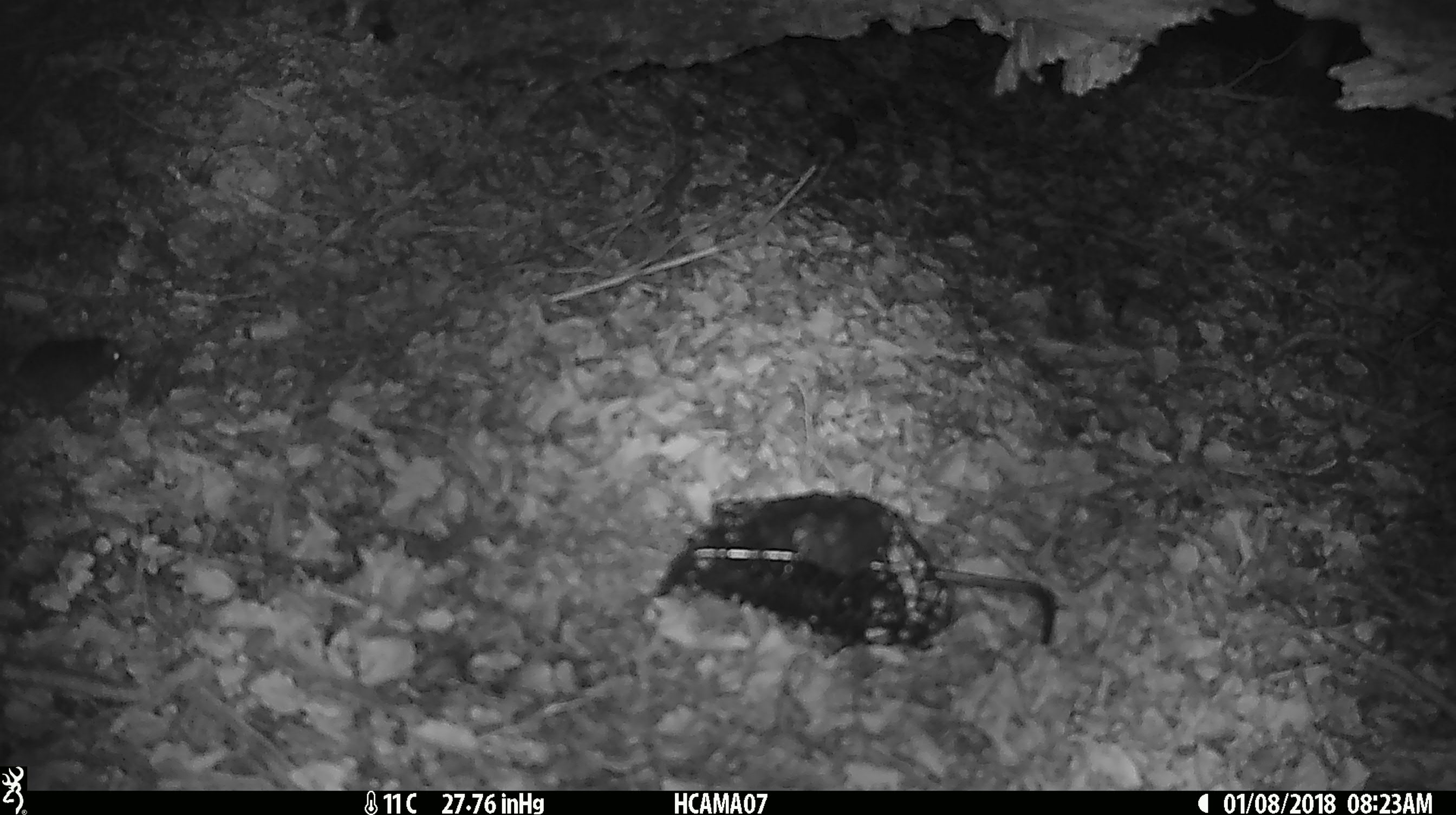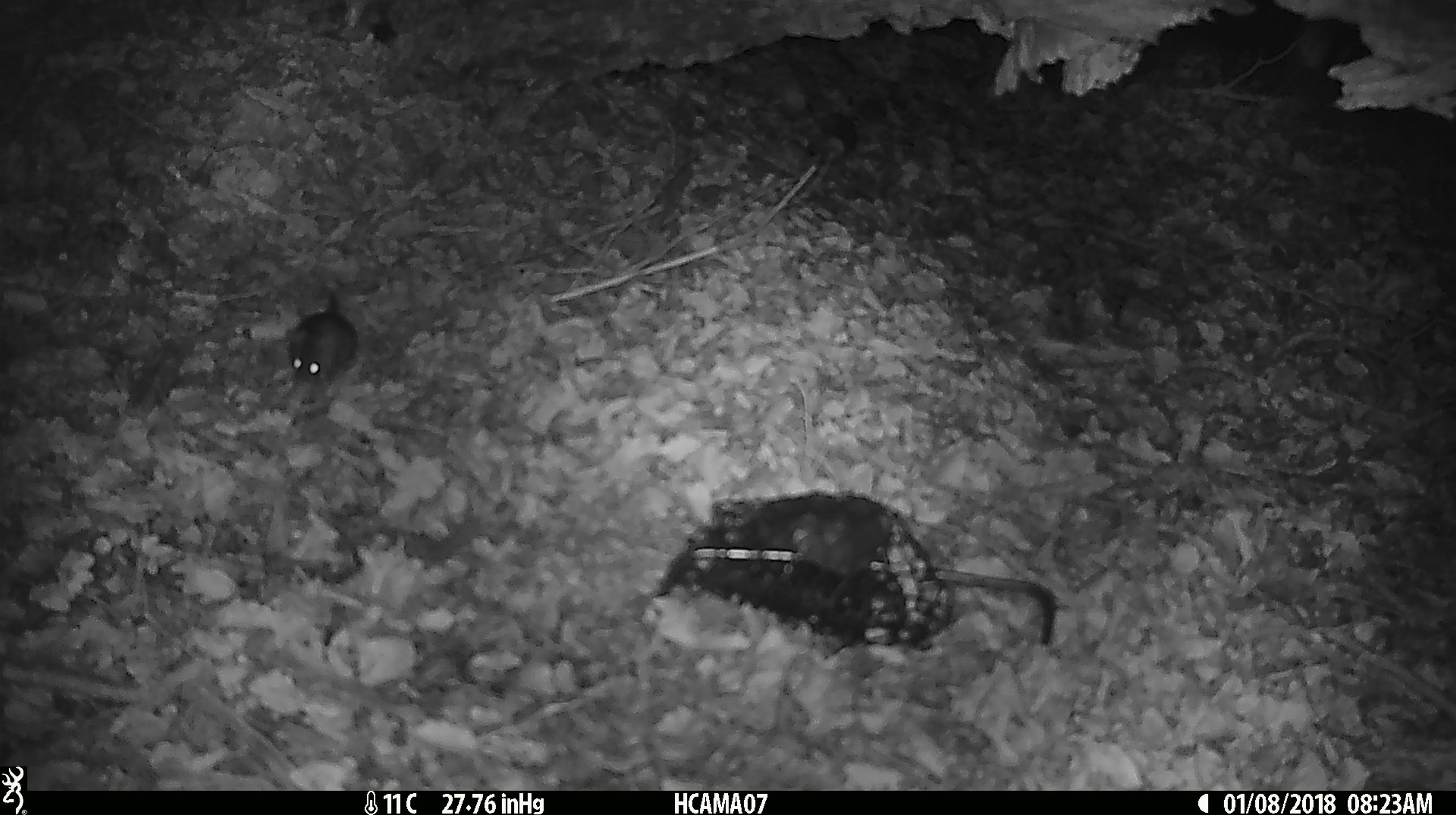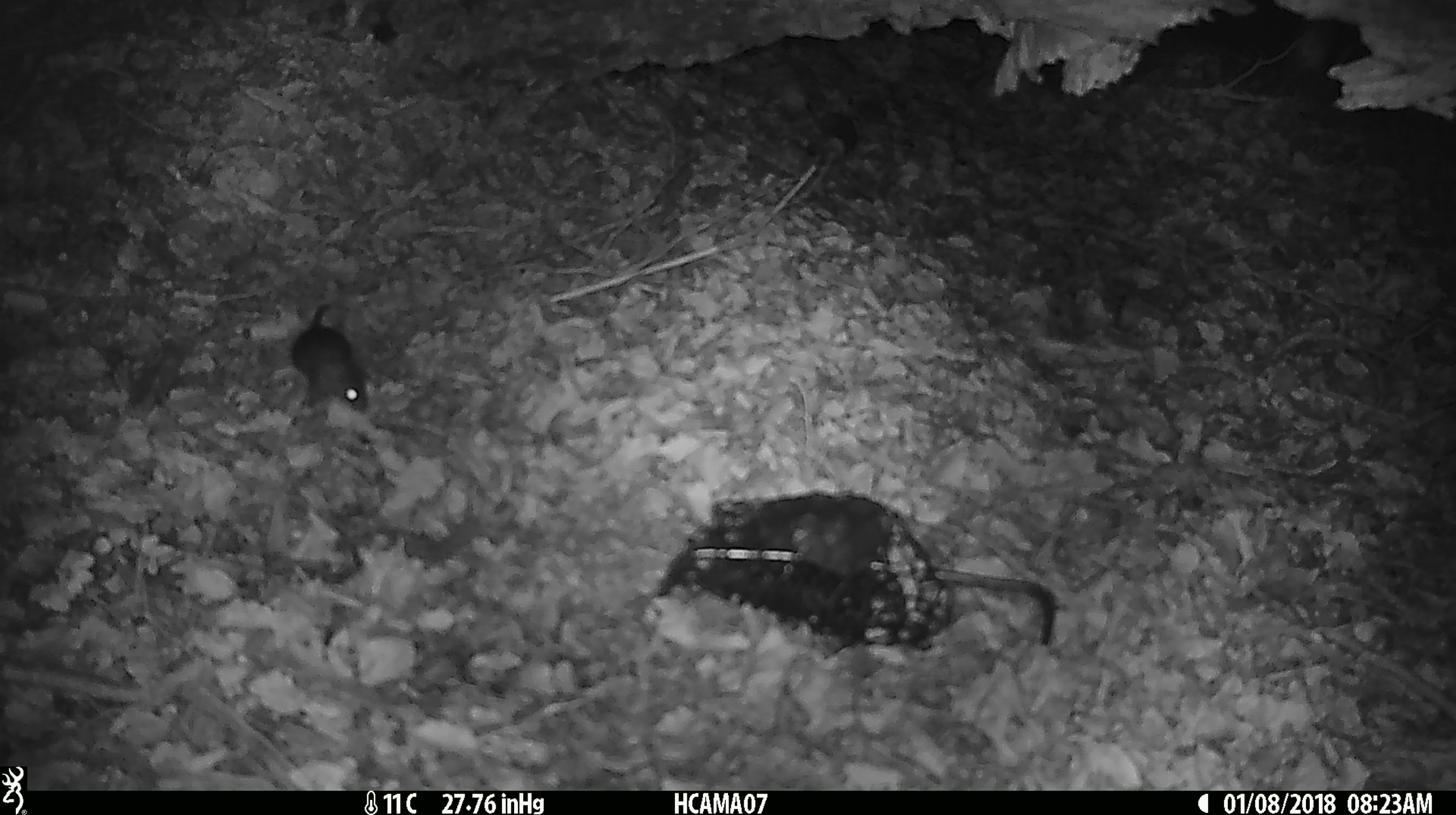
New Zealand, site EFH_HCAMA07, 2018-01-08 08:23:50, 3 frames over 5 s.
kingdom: Animalia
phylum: Chordata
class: Mammalia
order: Rodentia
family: Muridae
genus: Mus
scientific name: Mus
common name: mouse